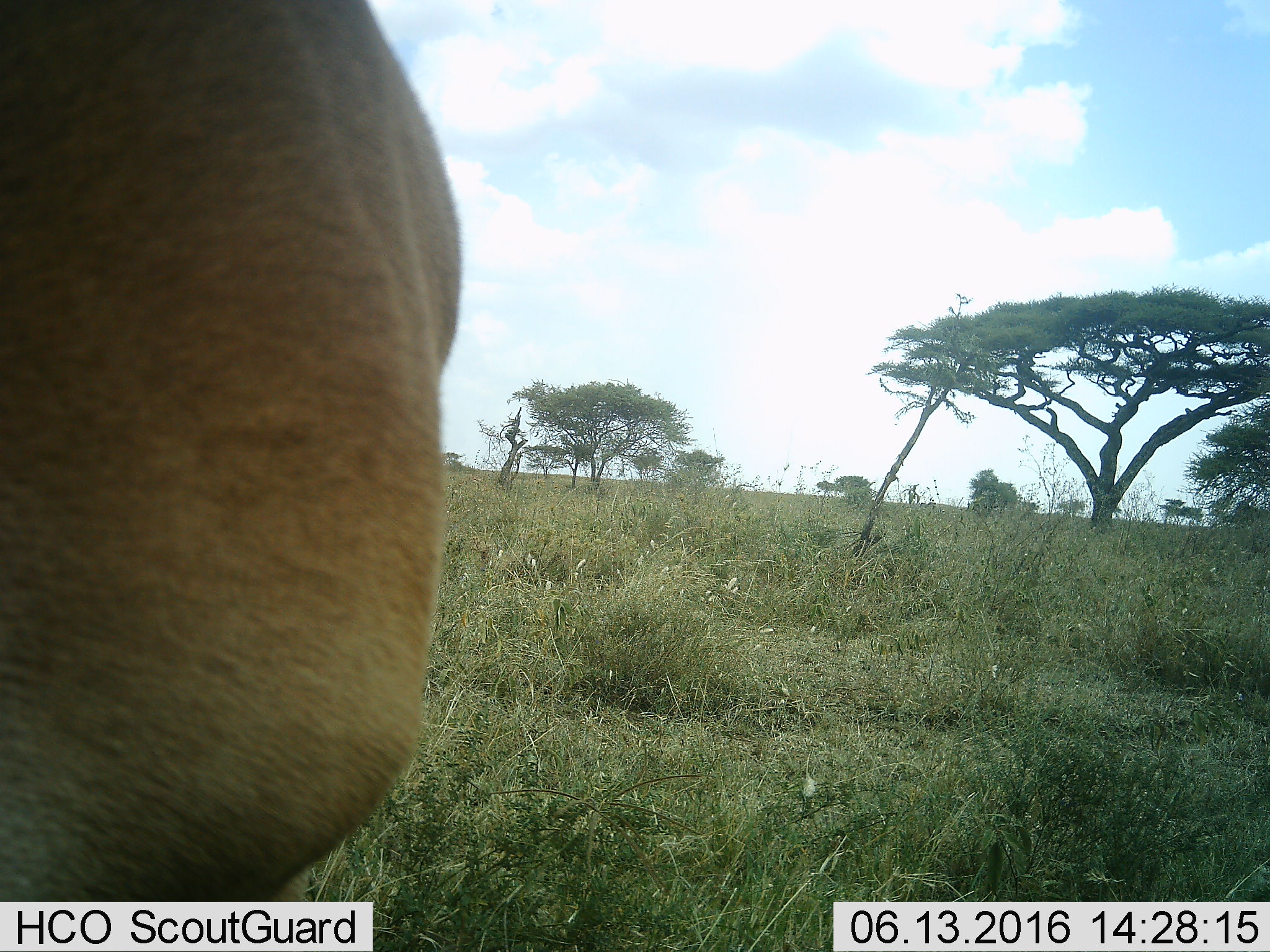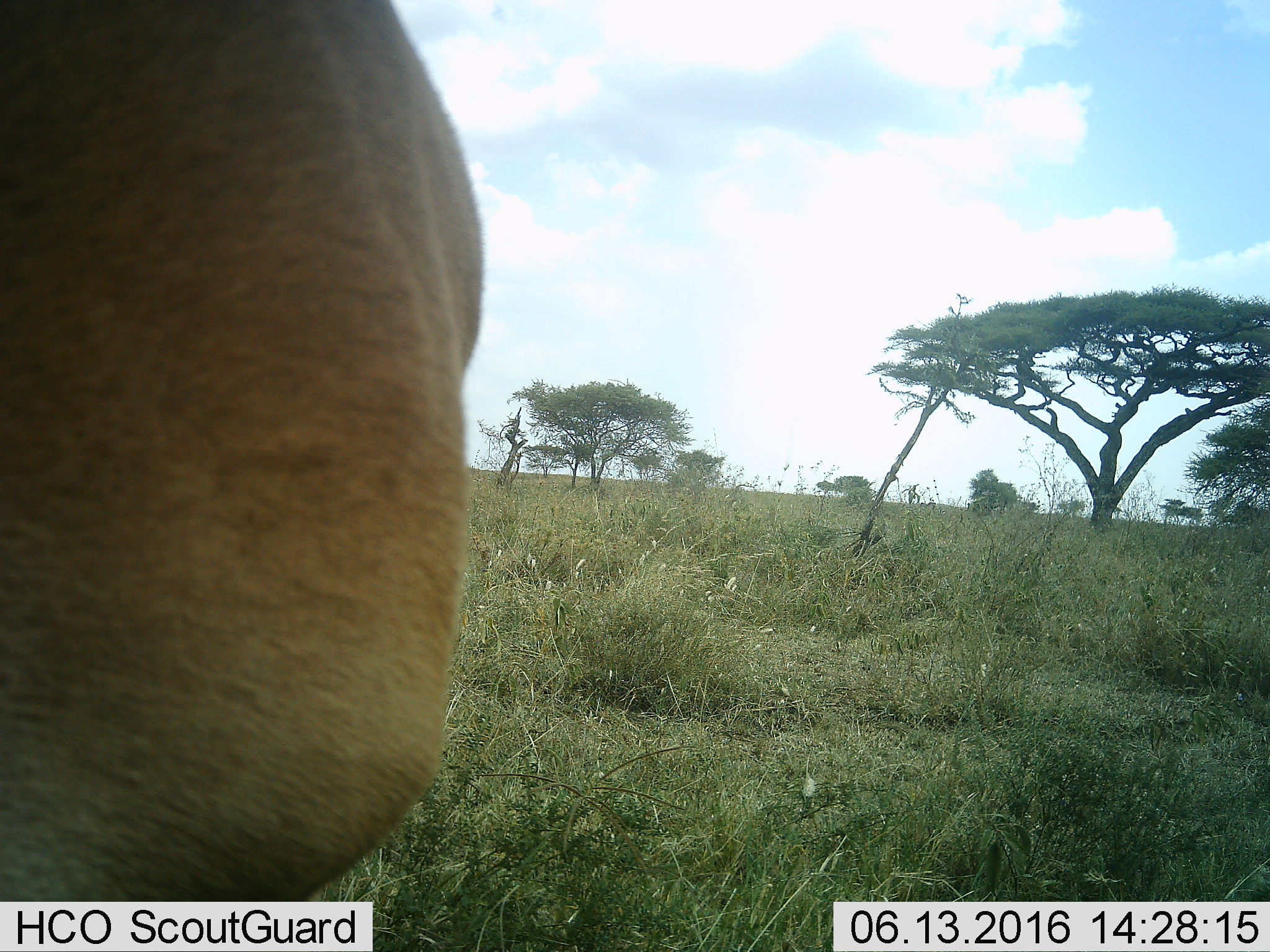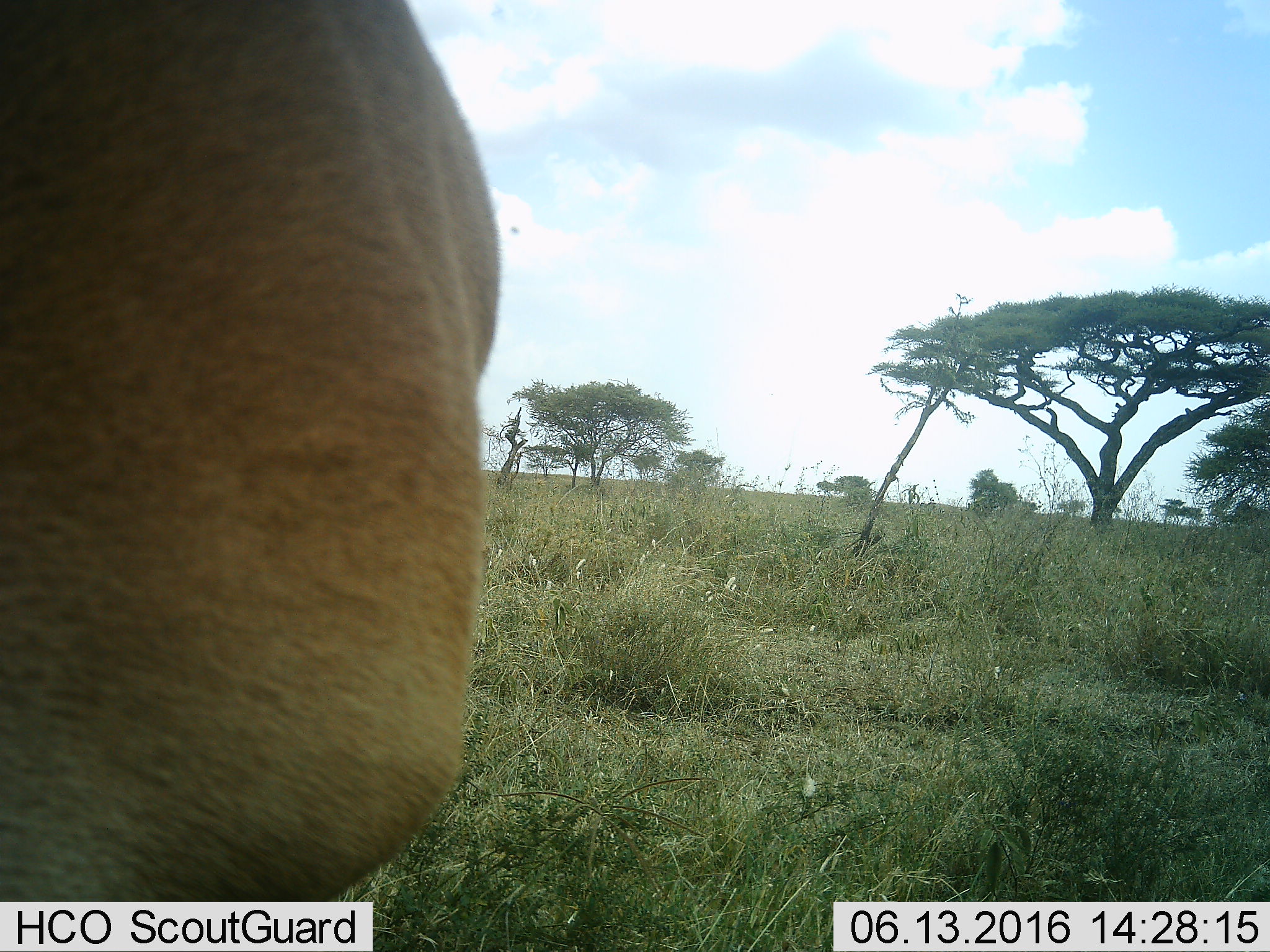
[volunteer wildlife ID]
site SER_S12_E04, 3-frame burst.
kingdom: Animalia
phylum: Chordata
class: Mammalia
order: Artiodactyla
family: Bovidae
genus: Aepyceros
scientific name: Aepyceros melampus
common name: impala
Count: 1.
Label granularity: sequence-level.